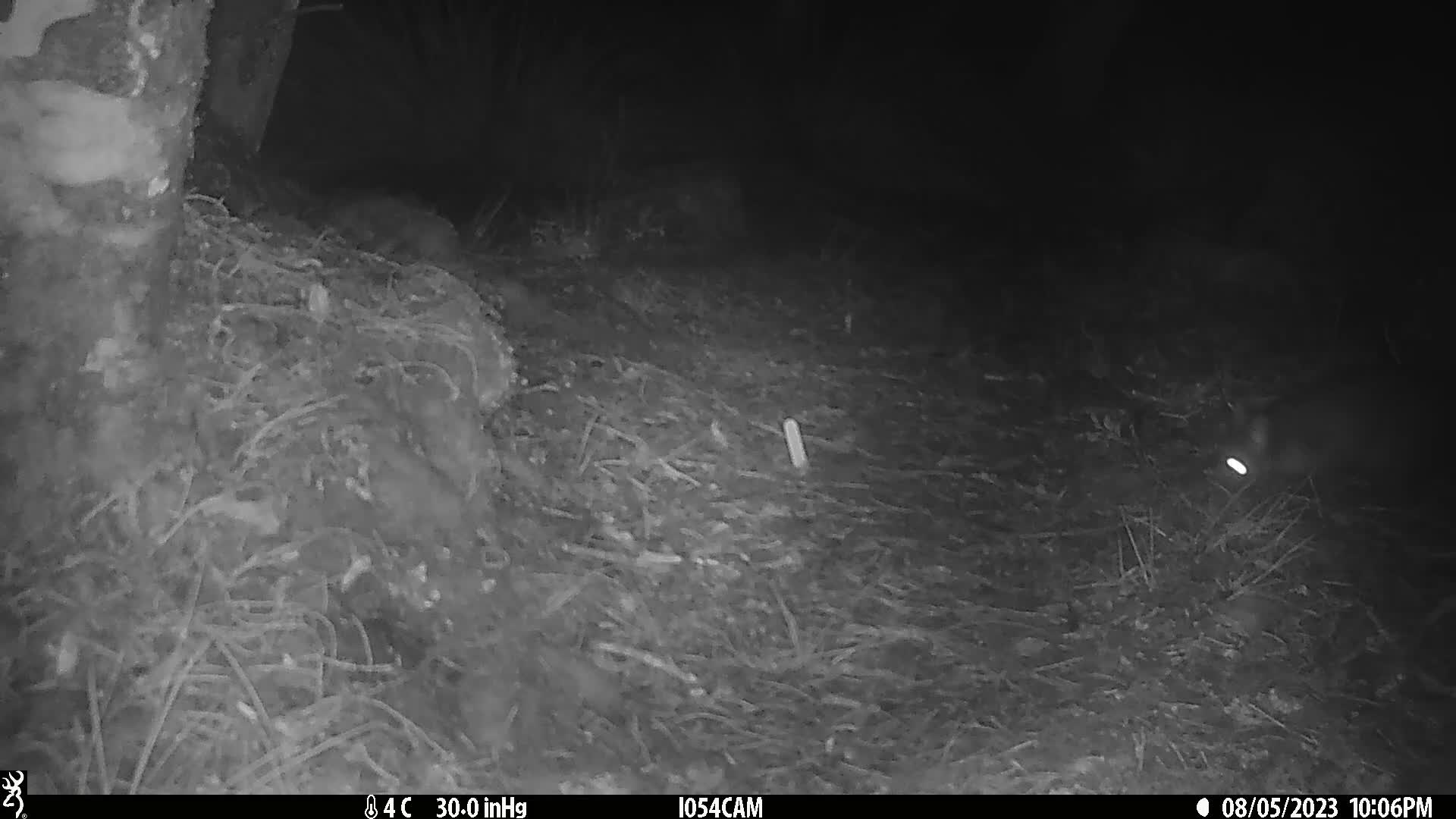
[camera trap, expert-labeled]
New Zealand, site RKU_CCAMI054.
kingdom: Animalia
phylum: Chordata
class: Mammalia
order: Diprotodontia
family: Phalangeridae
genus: Trichosurus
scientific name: Trichosurus vulpecula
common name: common brushtail possum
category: possum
Possum (common brushtail possum) (Trichosurus vulpecula).